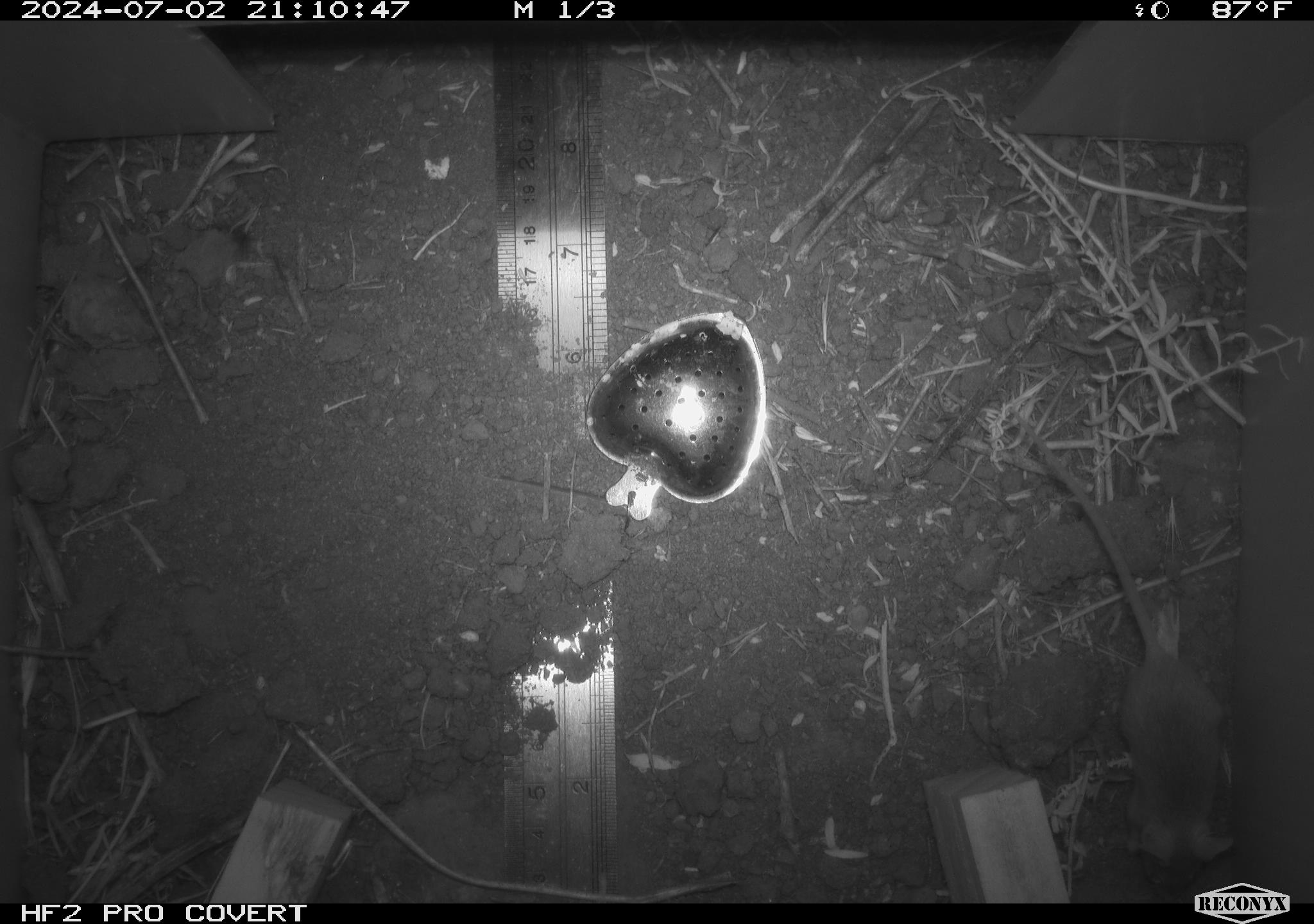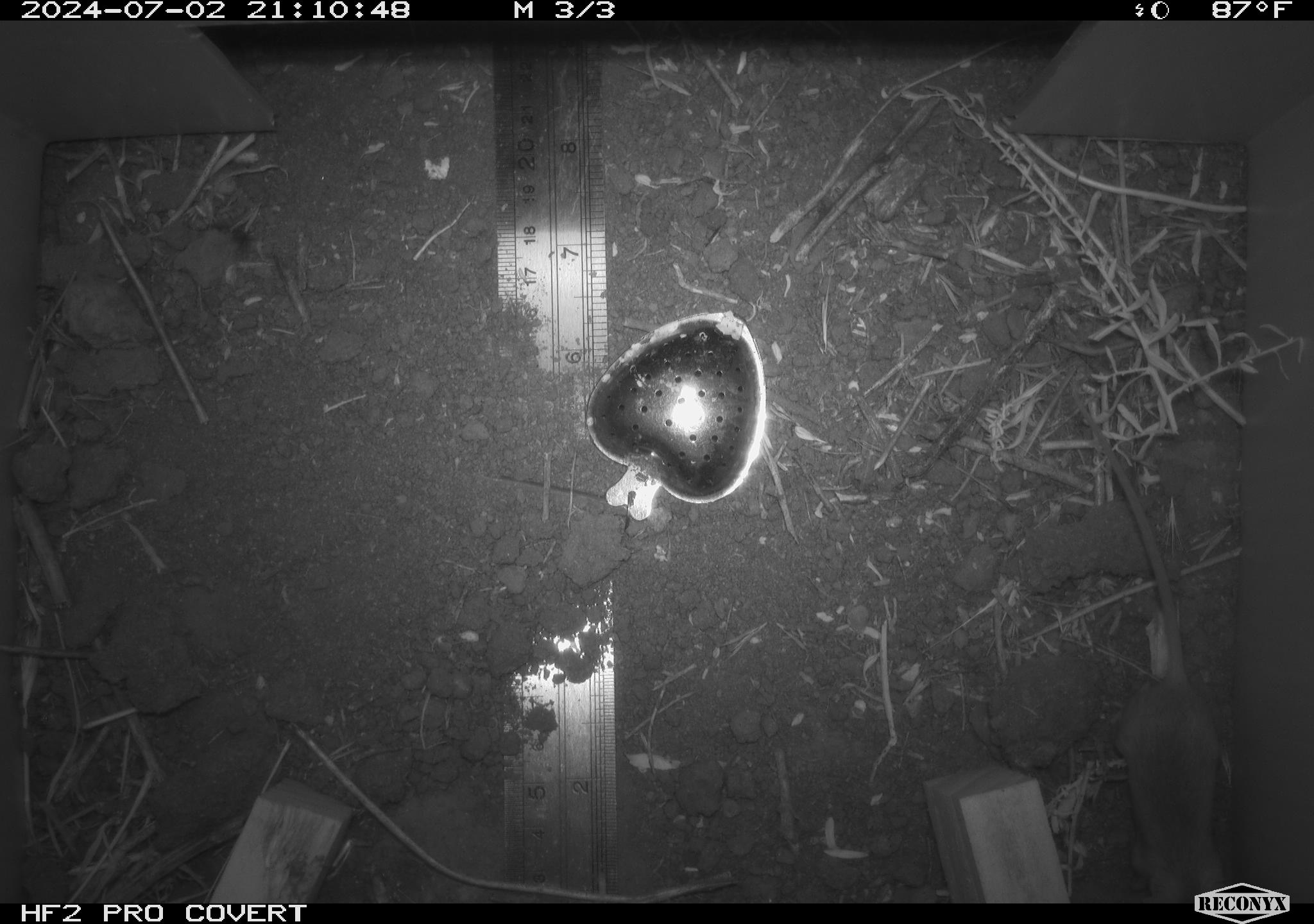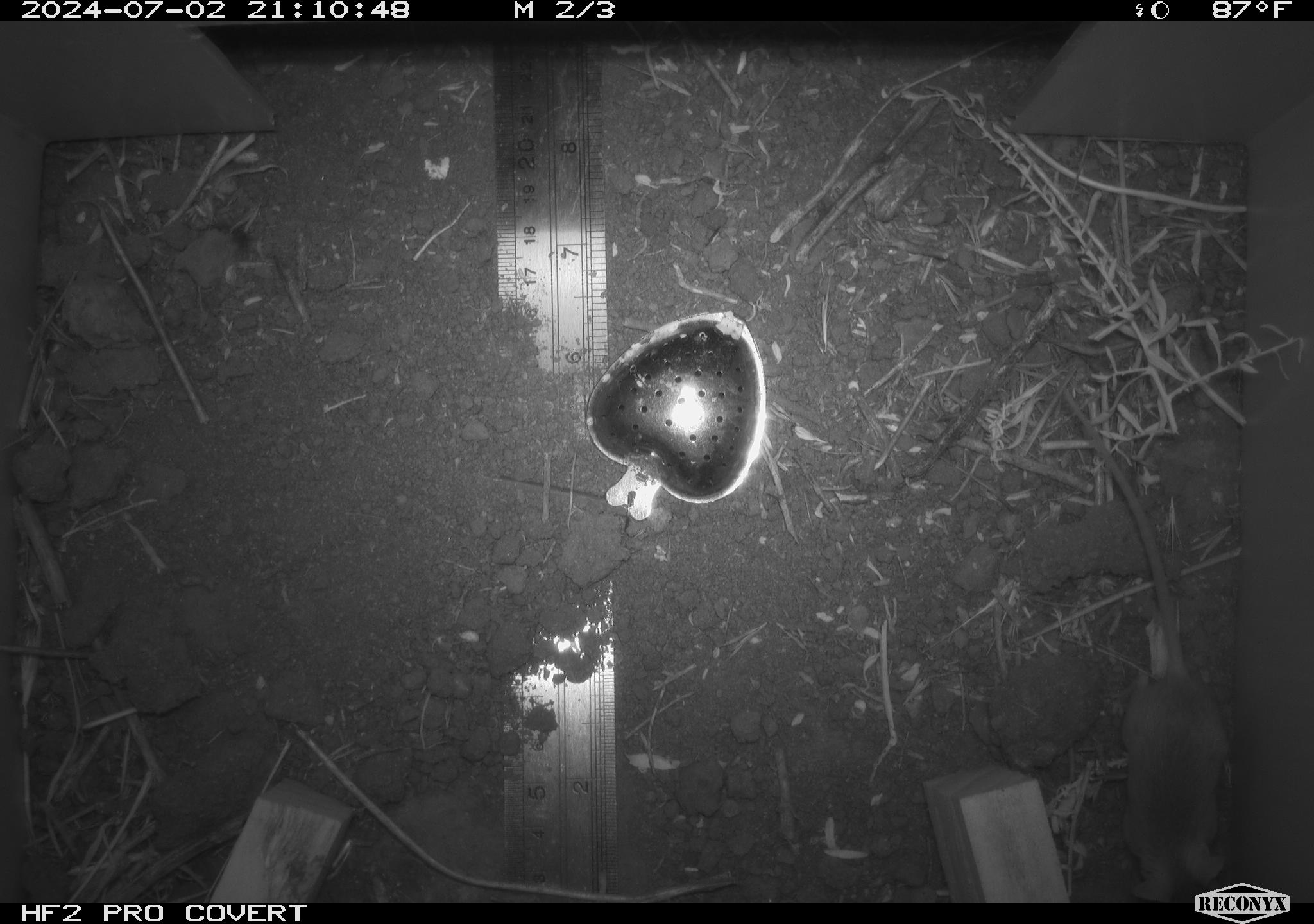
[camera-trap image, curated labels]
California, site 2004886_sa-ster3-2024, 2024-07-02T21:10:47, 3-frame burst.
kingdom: Animalia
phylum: Chordata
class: Mammalia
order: Rodentia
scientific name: Rodentia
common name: mouse species